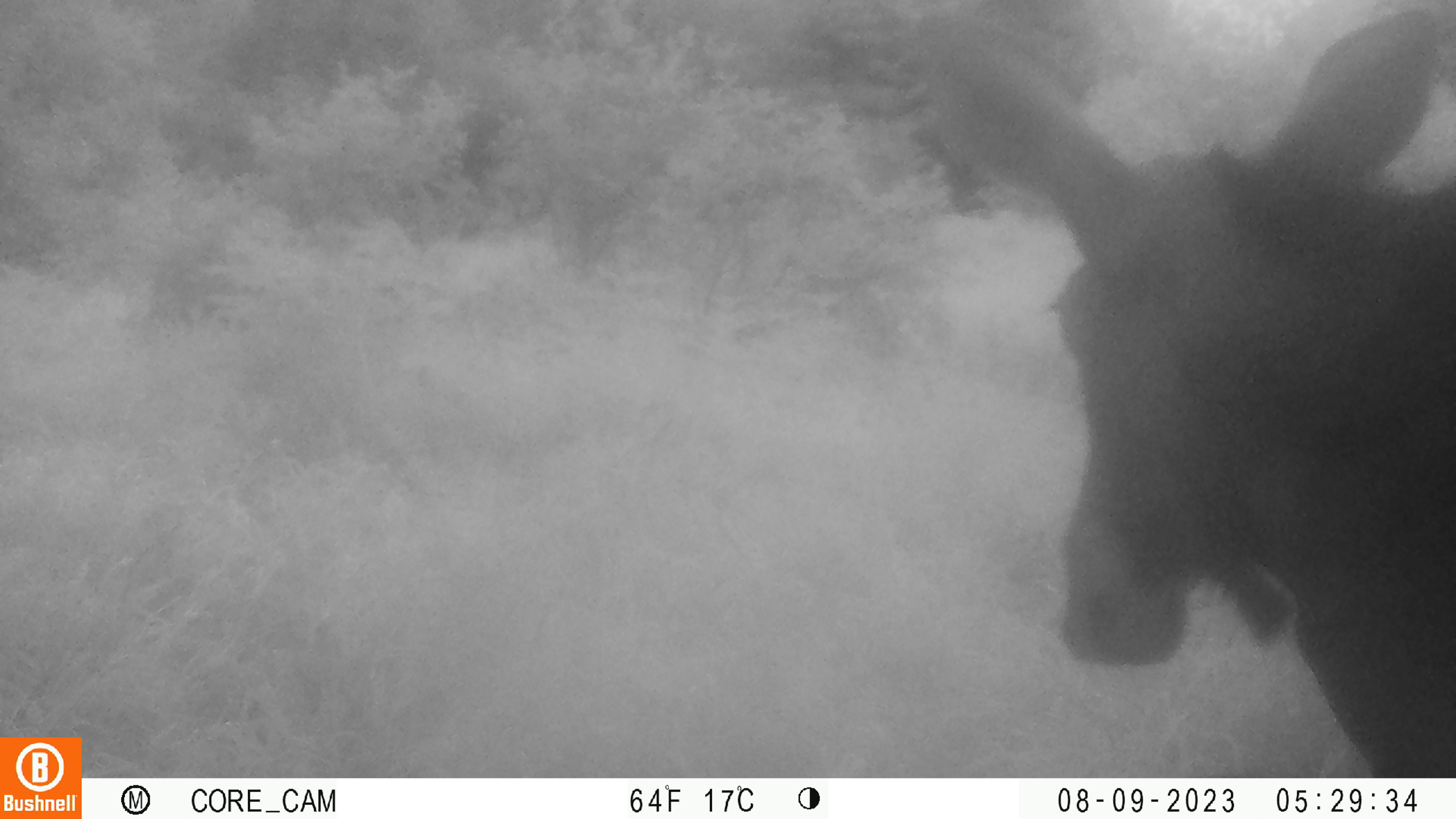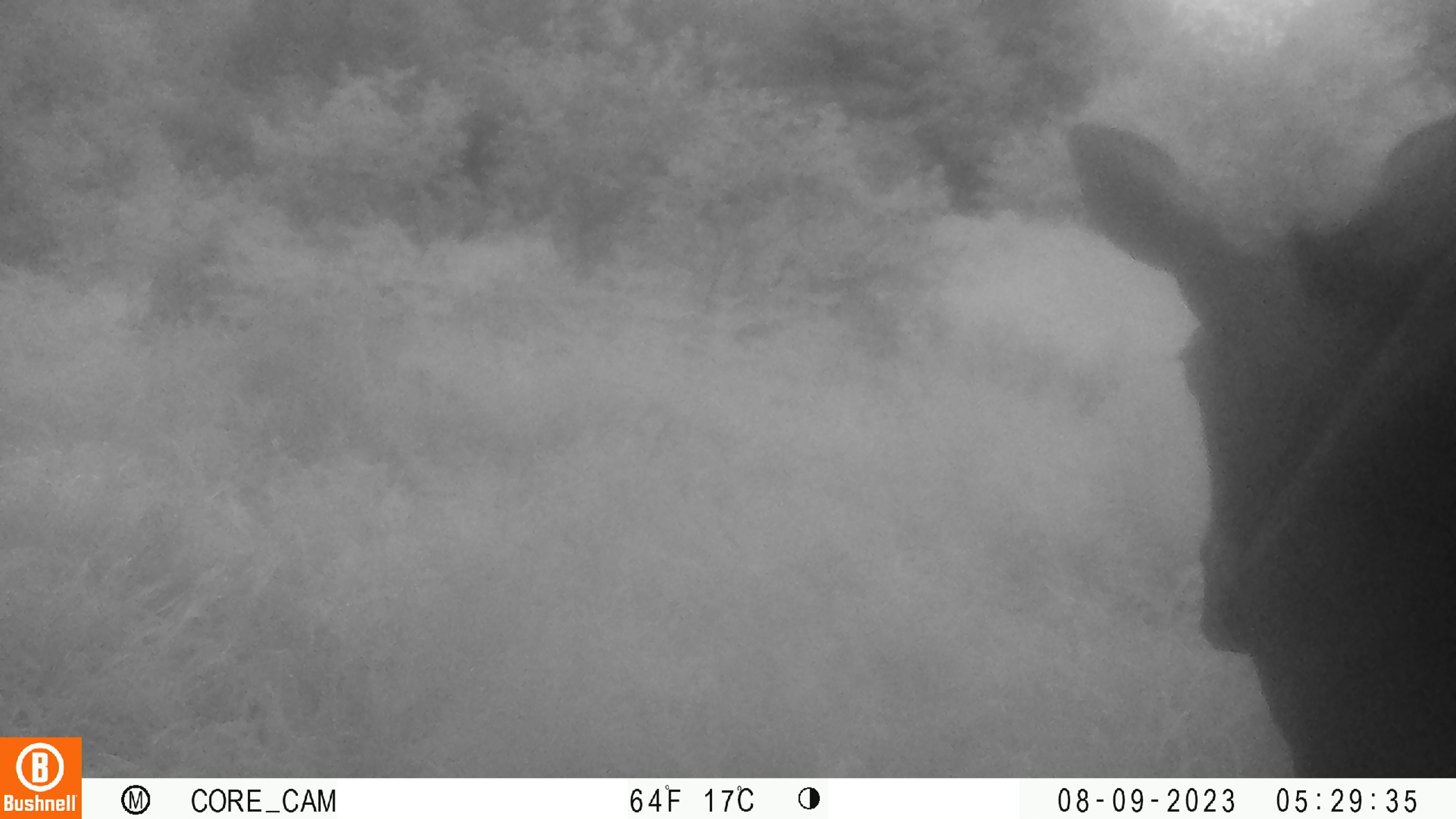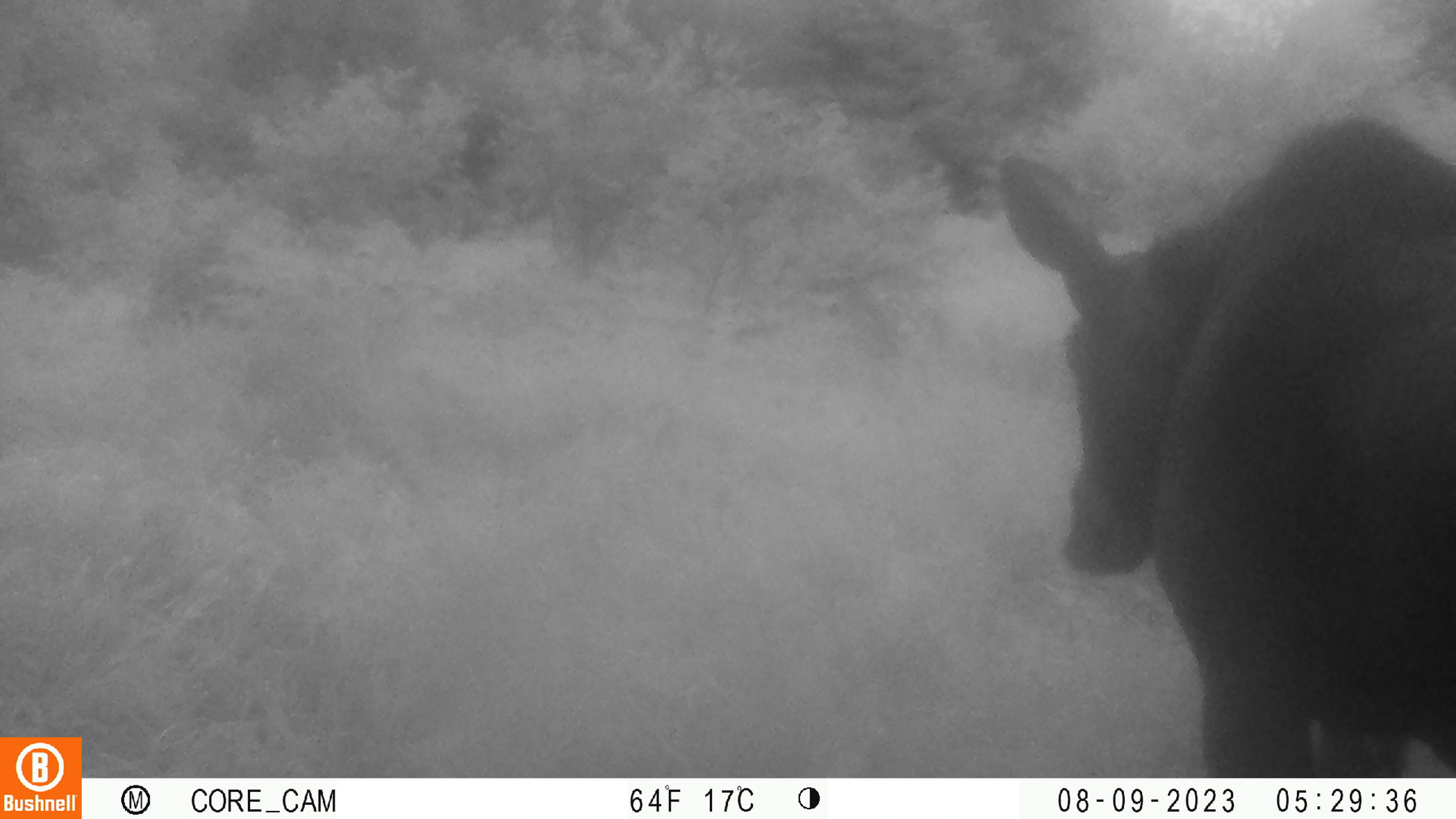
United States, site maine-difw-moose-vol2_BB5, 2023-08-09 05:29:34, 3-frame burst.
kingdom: Animalia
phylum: Chordata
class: Mammalia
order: Artiodactyla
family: Cervidae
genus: Alces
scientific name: Alces alces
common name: moose